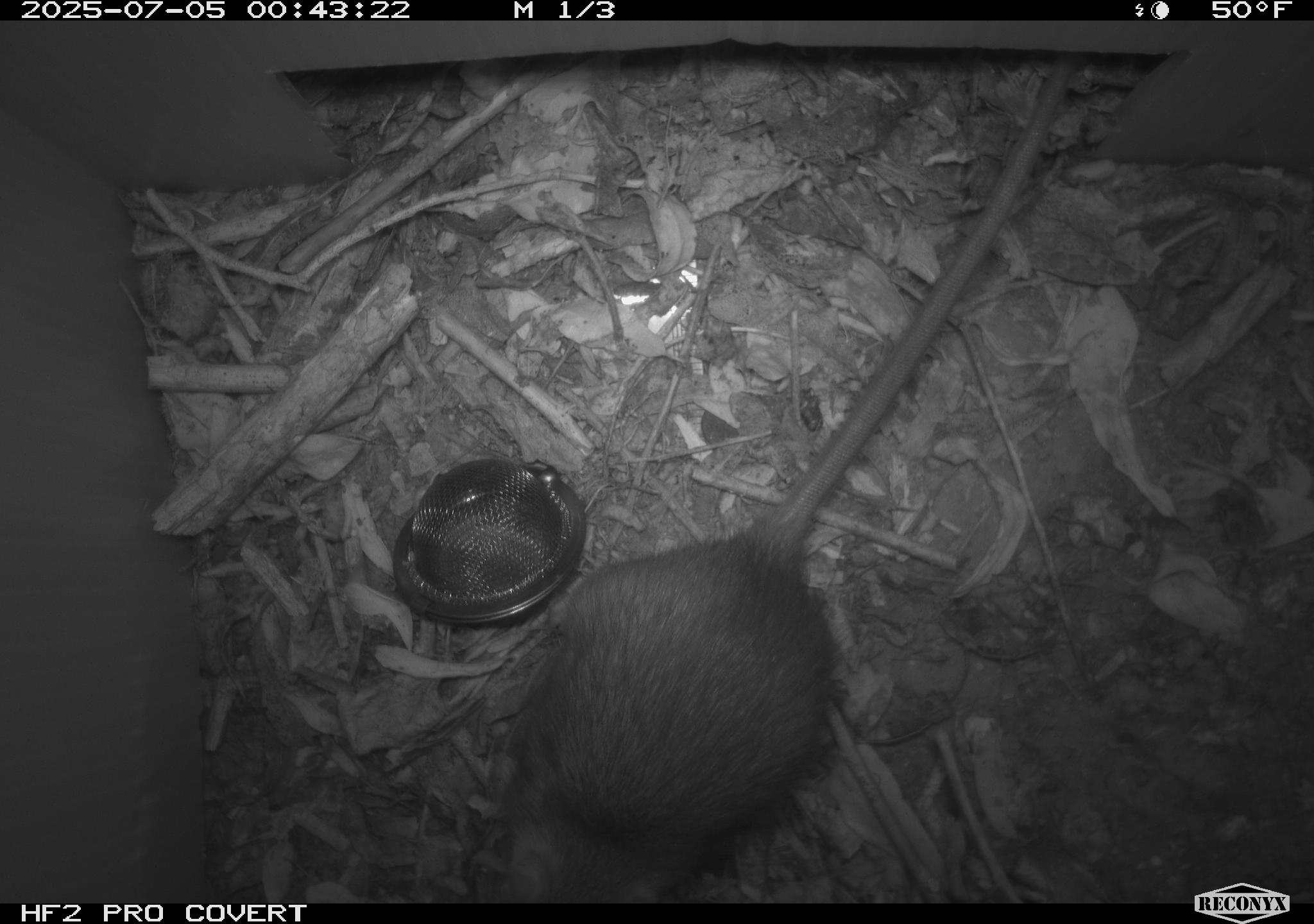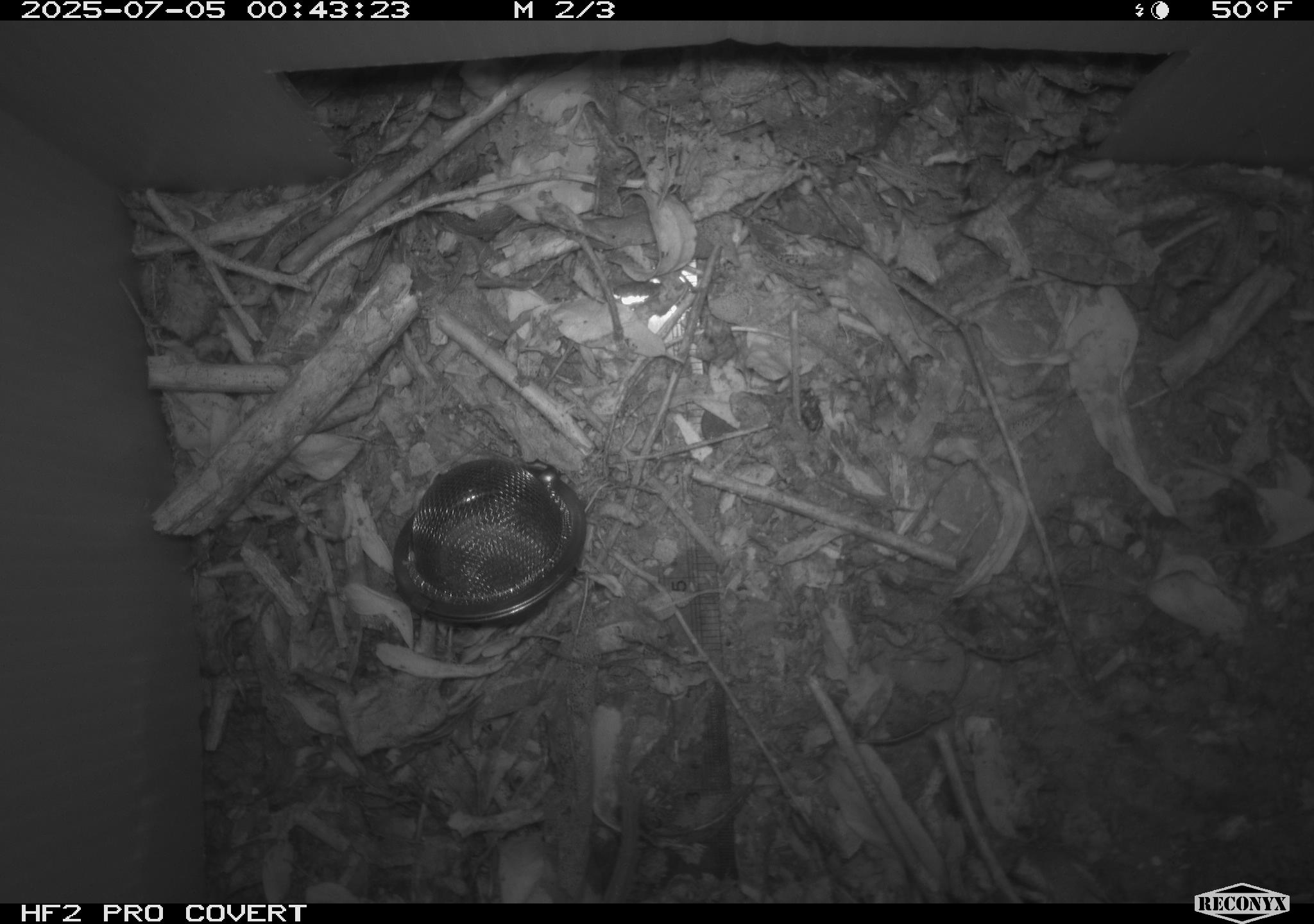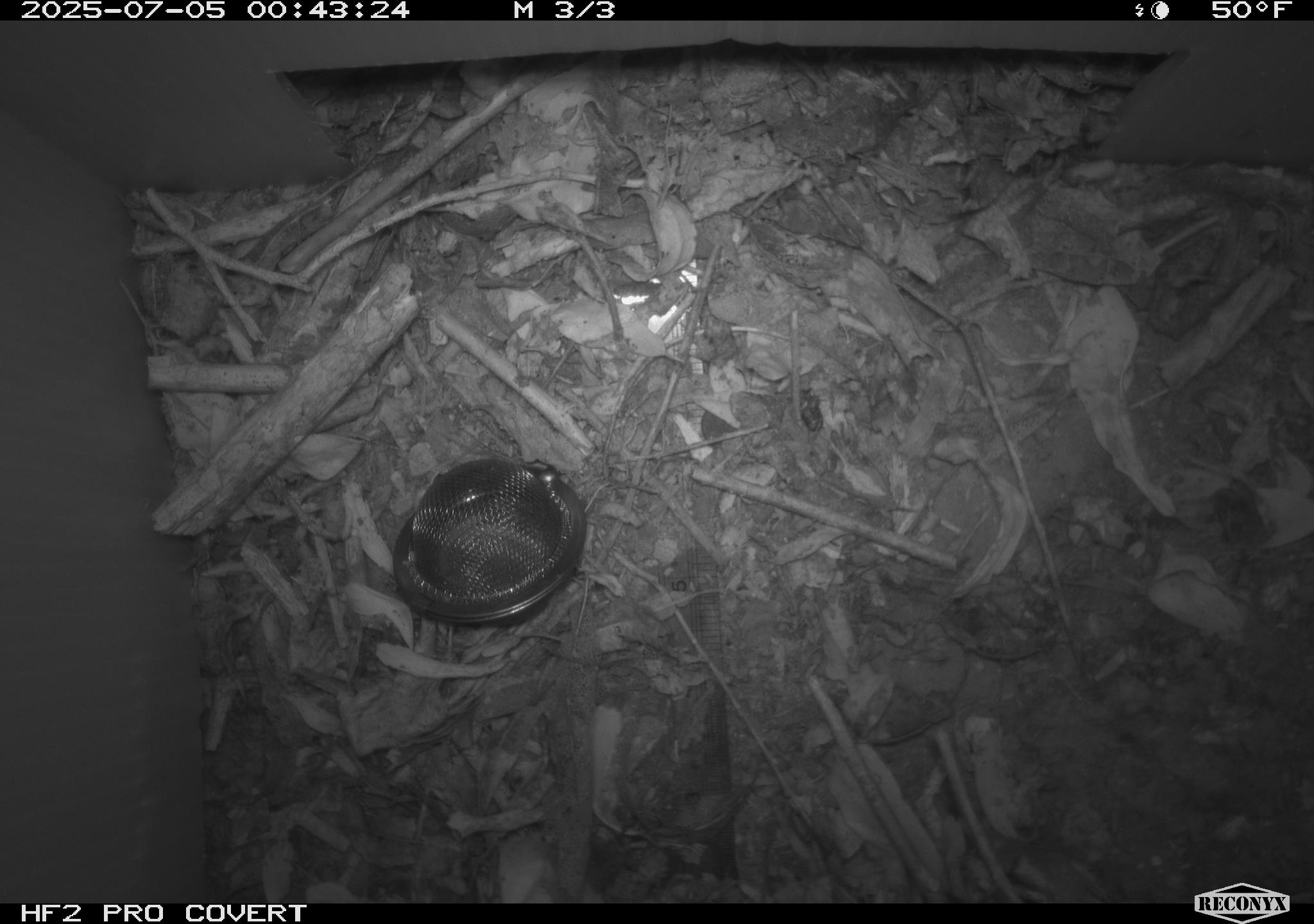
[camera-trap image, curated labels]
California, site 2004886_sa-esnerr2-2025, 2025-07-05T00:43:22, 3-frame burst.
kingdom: Animalia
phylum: Chordata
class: Mammalia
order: Rodentia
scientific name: Rodentia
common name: rodent